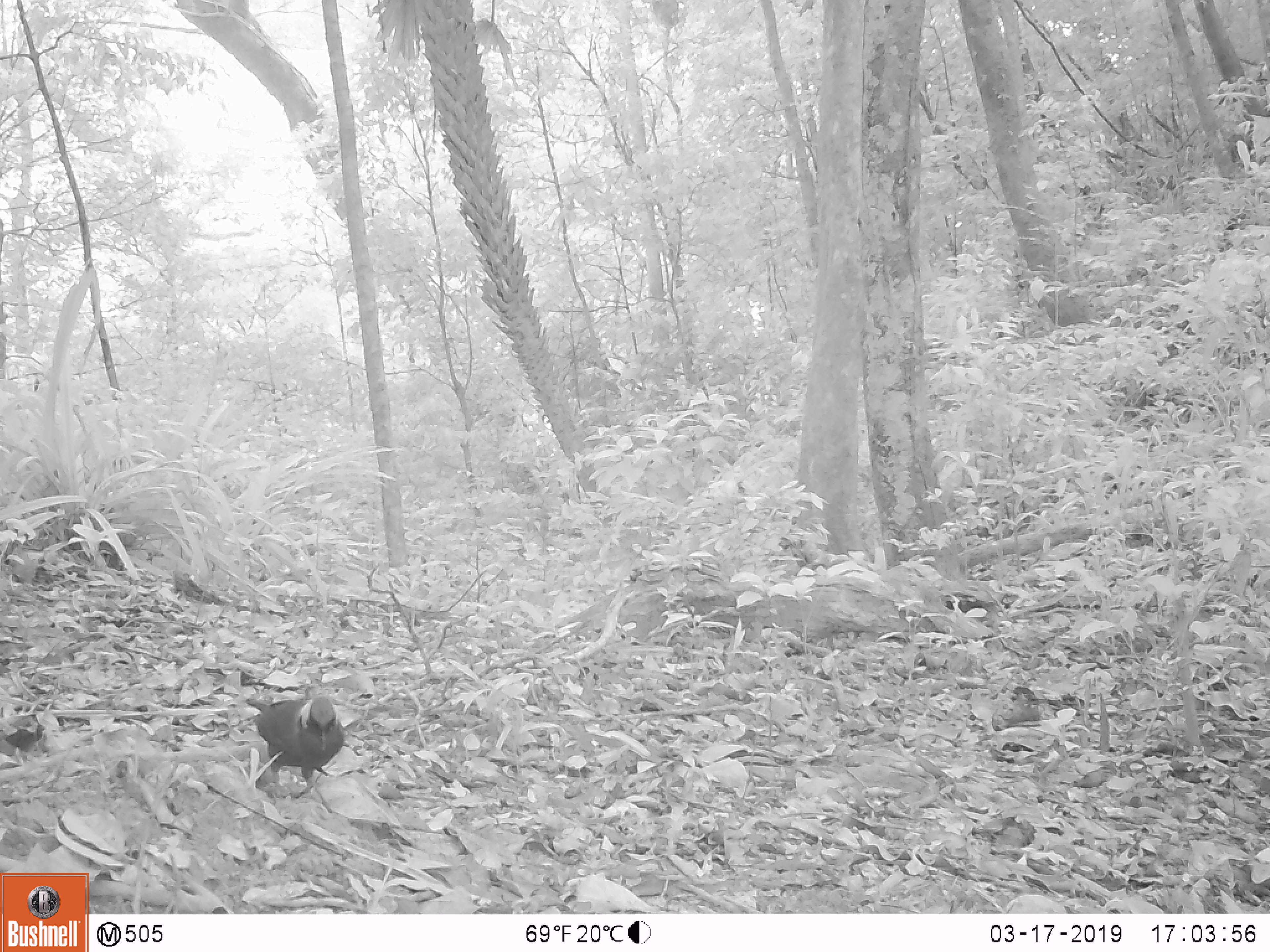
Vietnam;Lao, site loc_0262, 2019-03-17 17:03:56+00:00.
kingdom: Animalia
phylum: Chordata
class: Aves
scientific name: Aves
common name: bird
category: unidentified bird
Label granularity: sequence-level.